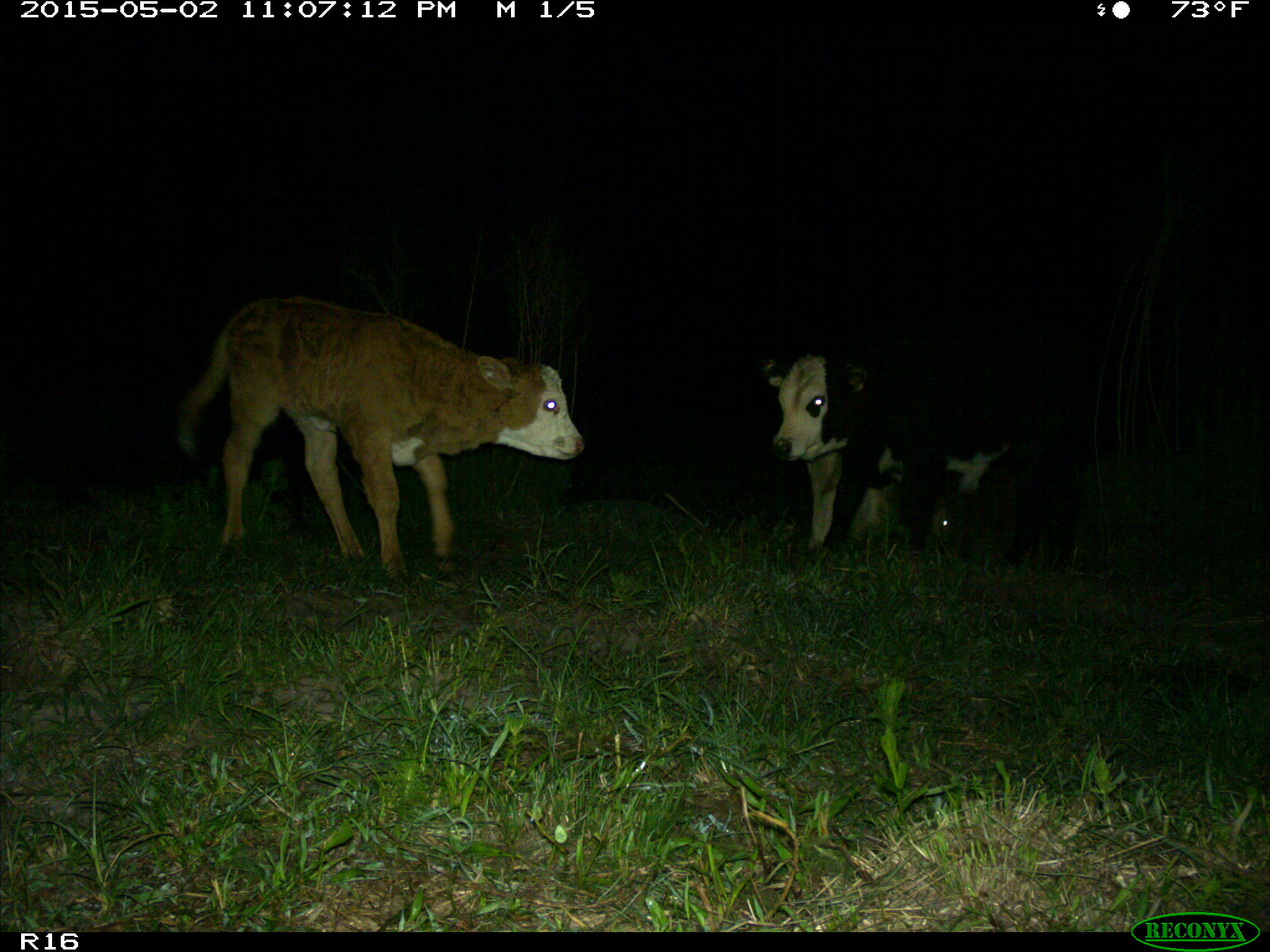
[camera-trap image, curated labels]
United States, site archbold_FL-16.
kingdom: Animalia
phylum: Chordata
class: Mammalia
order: Artiodactyla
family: Bovidae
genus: Bos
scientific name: Bos taurus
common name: domestic cow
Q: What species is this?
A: Bos taurus (domestic cow).